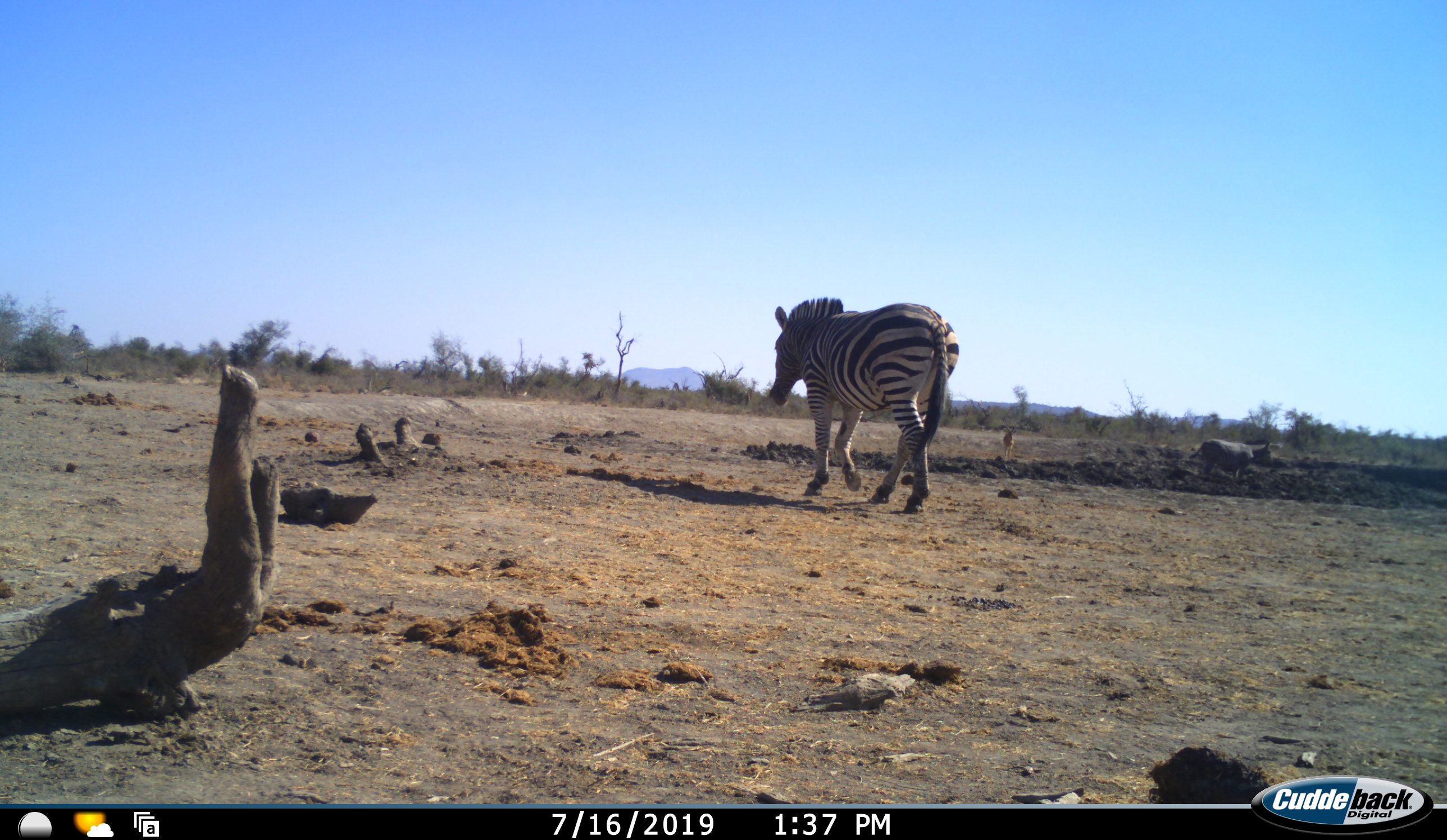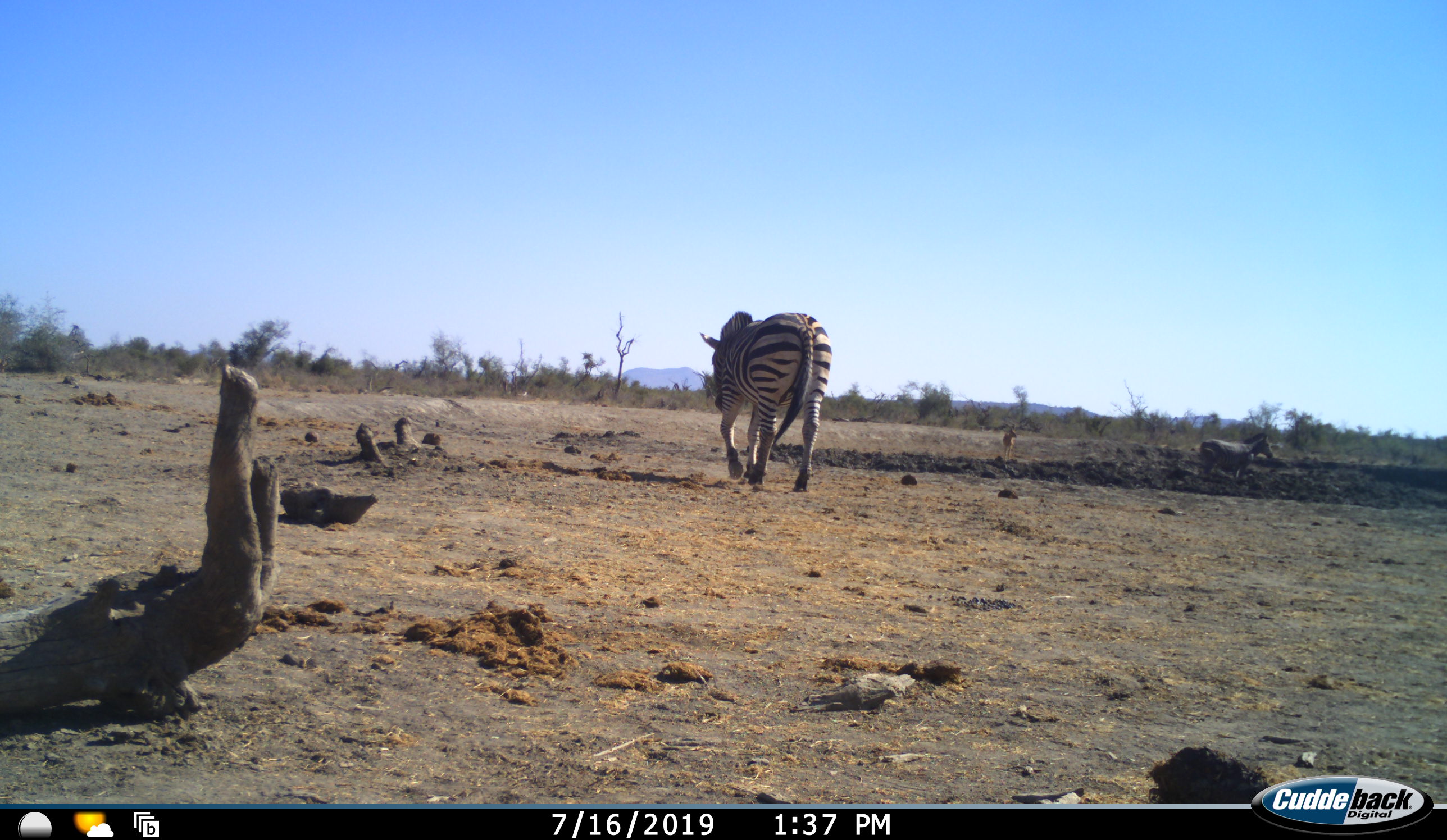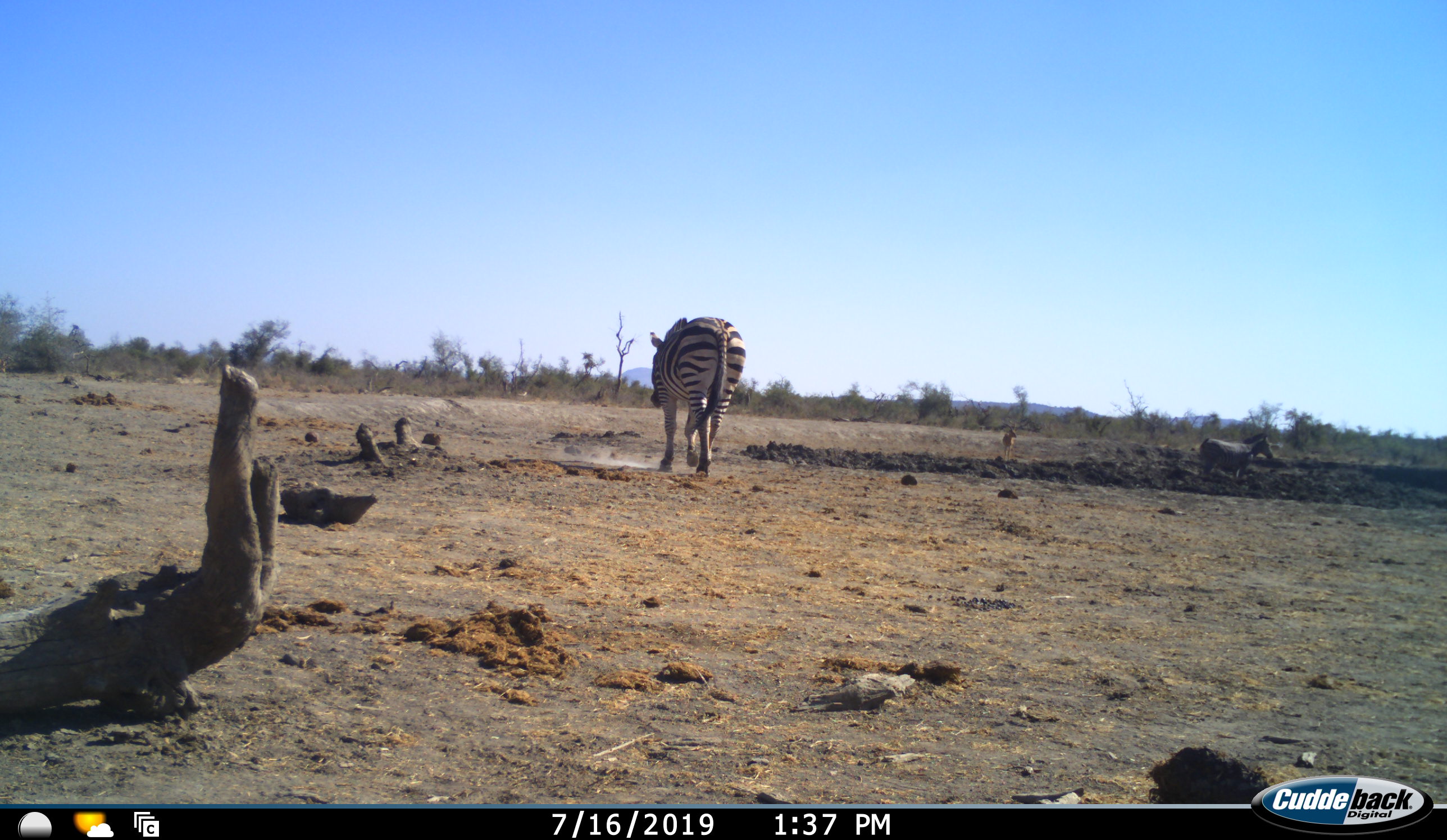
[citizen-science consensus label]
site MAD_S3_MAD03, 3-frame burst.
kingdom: Animalia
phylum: Chordata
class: Mammalia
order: Artiodactyla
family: Bovidae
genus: Aepyceros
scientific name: Aepyceros melampus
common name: impala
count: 1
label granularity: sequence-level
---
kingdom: Animalia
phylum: Chordata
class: Mammalia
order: Perissodactyla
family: Equidae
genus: Equus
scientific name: Equus quagga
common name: plains zebra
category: zebraplains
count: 2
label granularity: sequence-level